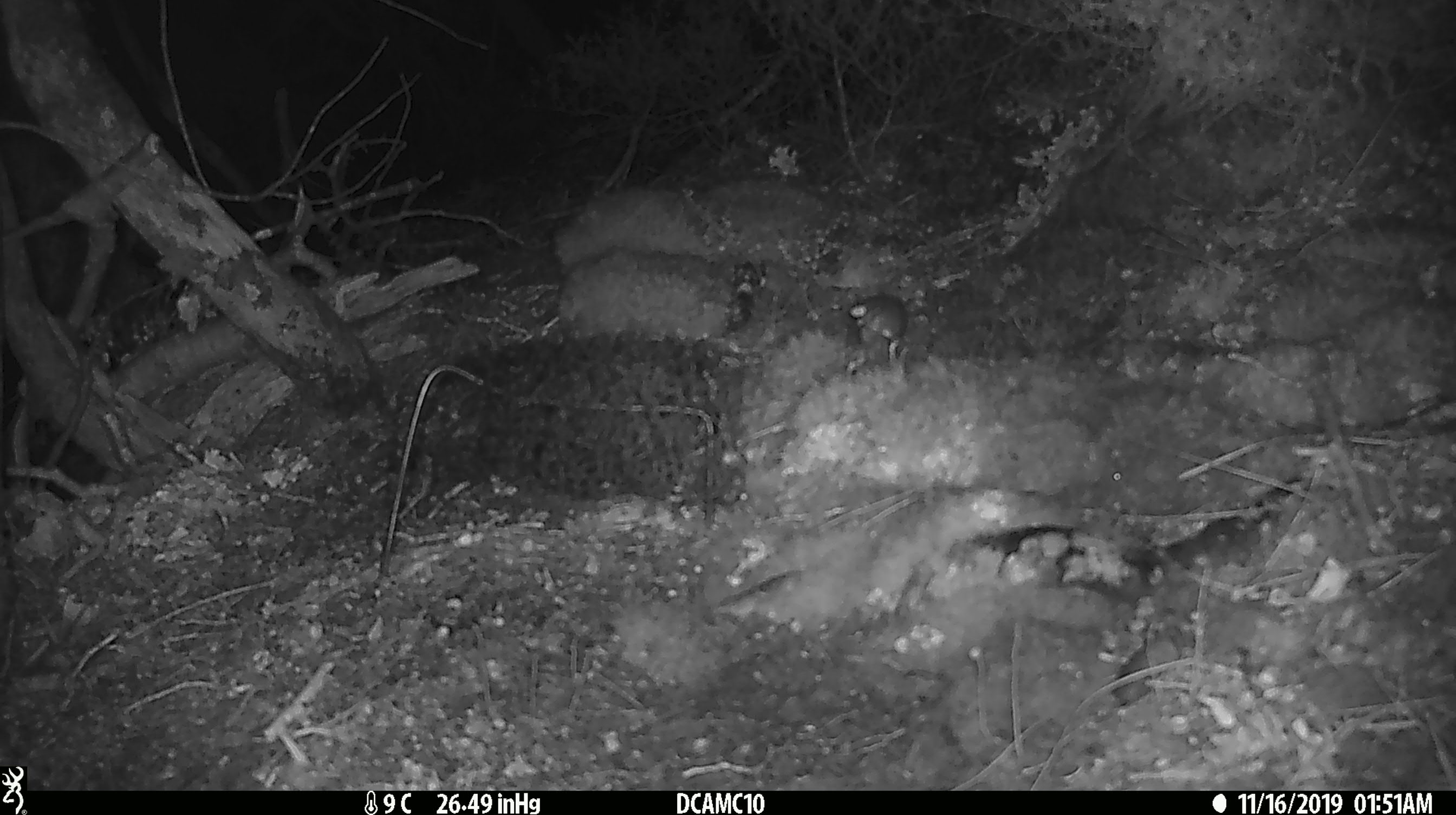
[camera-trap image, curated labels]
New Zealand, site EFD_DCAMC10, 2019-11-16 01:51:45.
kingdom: Animalia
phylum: Chordata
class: Mammalia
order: Rodentia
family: Muridae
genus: Mus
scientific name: Mus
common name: mouse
Mouse (Mus).